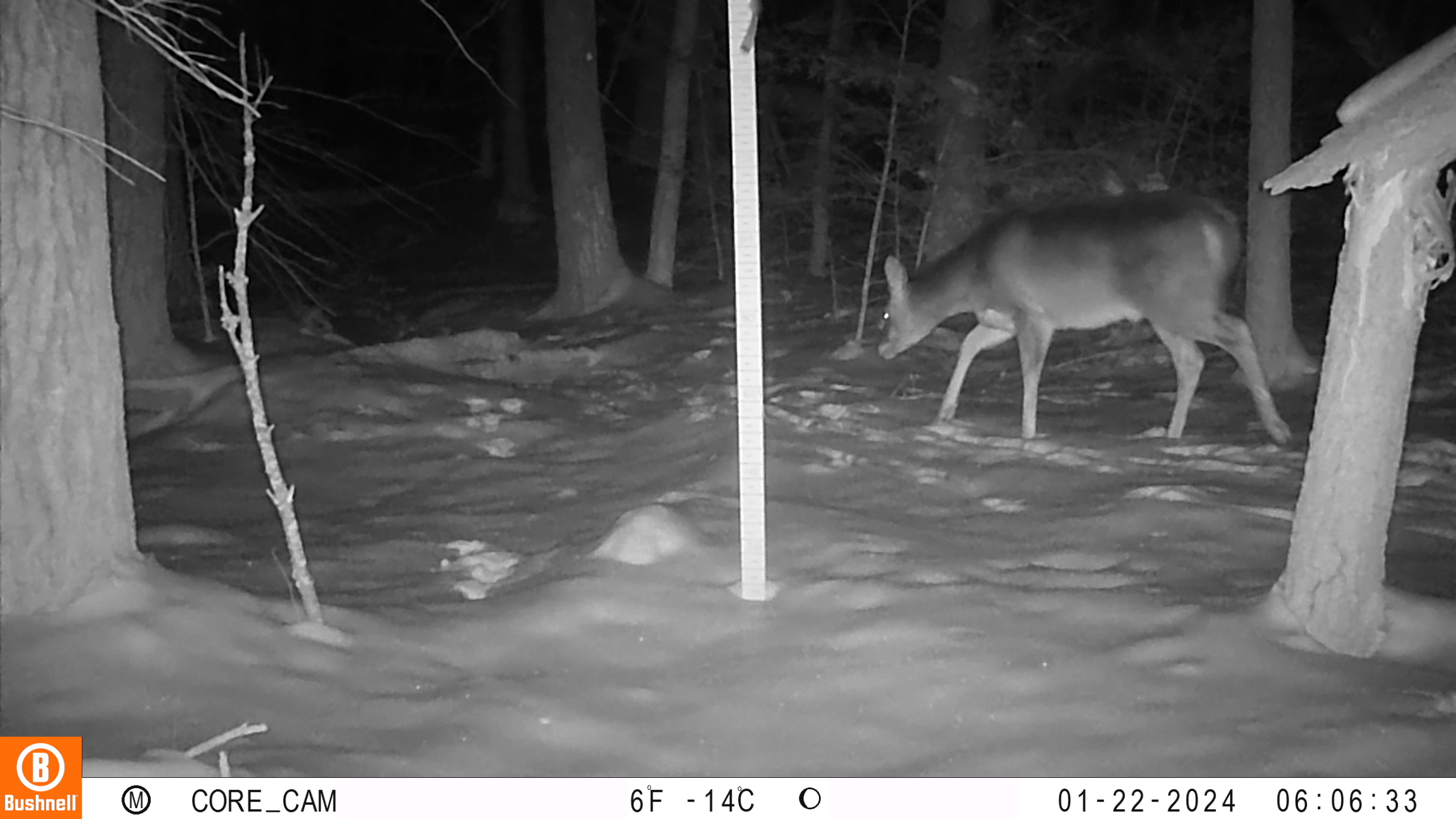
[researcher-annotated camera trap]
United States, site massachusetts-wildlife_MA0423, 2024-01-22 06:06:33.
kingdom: Animalia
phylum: Chordata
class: Mammalia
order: Artiodactyla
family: Cervidae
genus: Odocoileus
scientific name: Odocoileus virginianus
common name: white-tailed deer